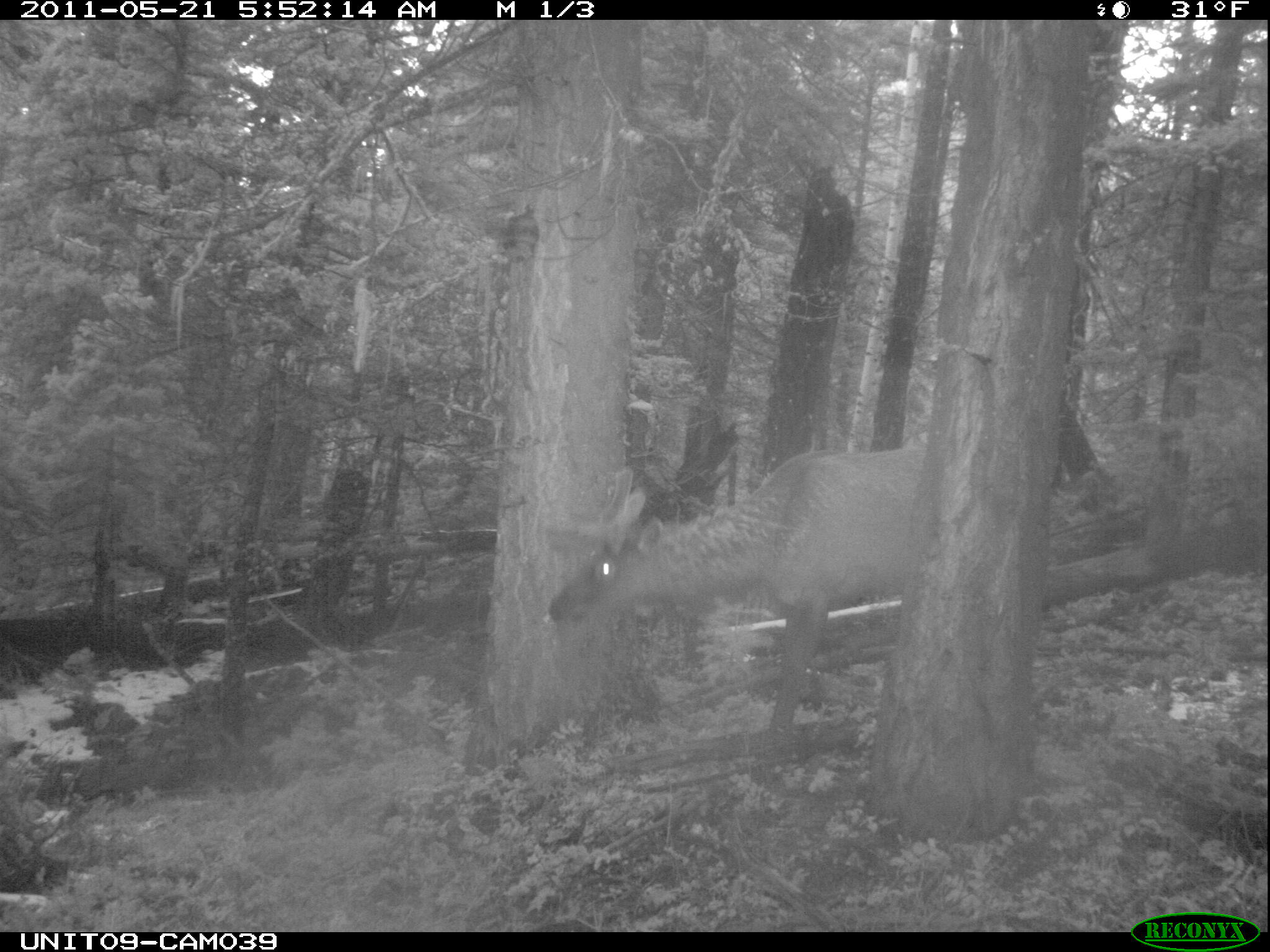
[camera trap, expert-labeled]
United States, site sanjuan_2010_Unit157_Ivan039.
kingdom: Animalia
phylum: Chordata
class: Mammalia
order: Artiodactyla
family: Cervidae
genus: Cervus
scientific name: Cervus elaphus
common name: red deer